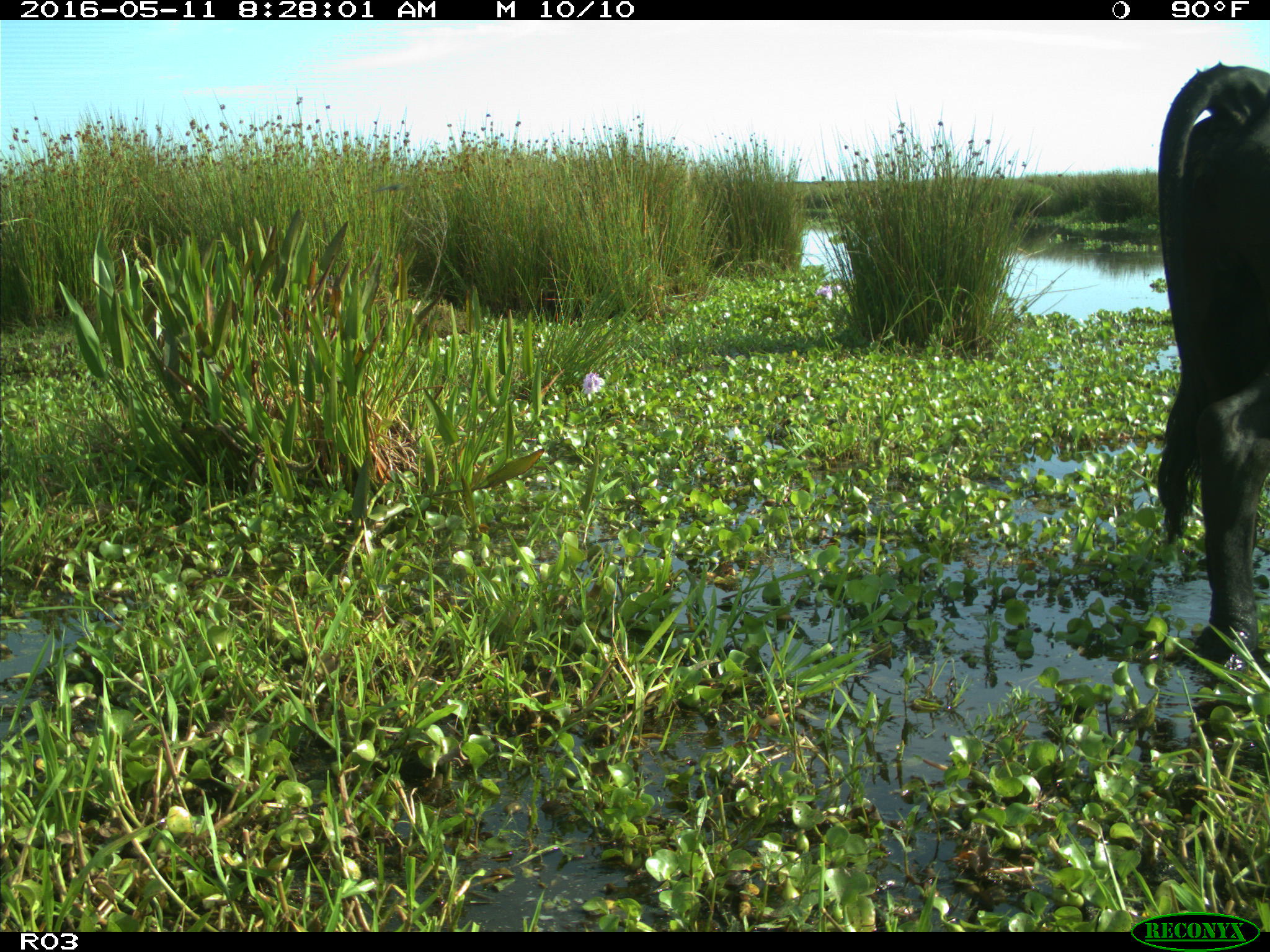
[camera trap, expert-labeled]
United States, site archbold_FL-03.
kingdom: Animalia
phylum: Chordata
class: Mammalia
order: Artiodactyla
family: Bovidae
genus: Bos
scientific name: Bos taurus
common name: domestic cow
Bos taurus (domestic cow).